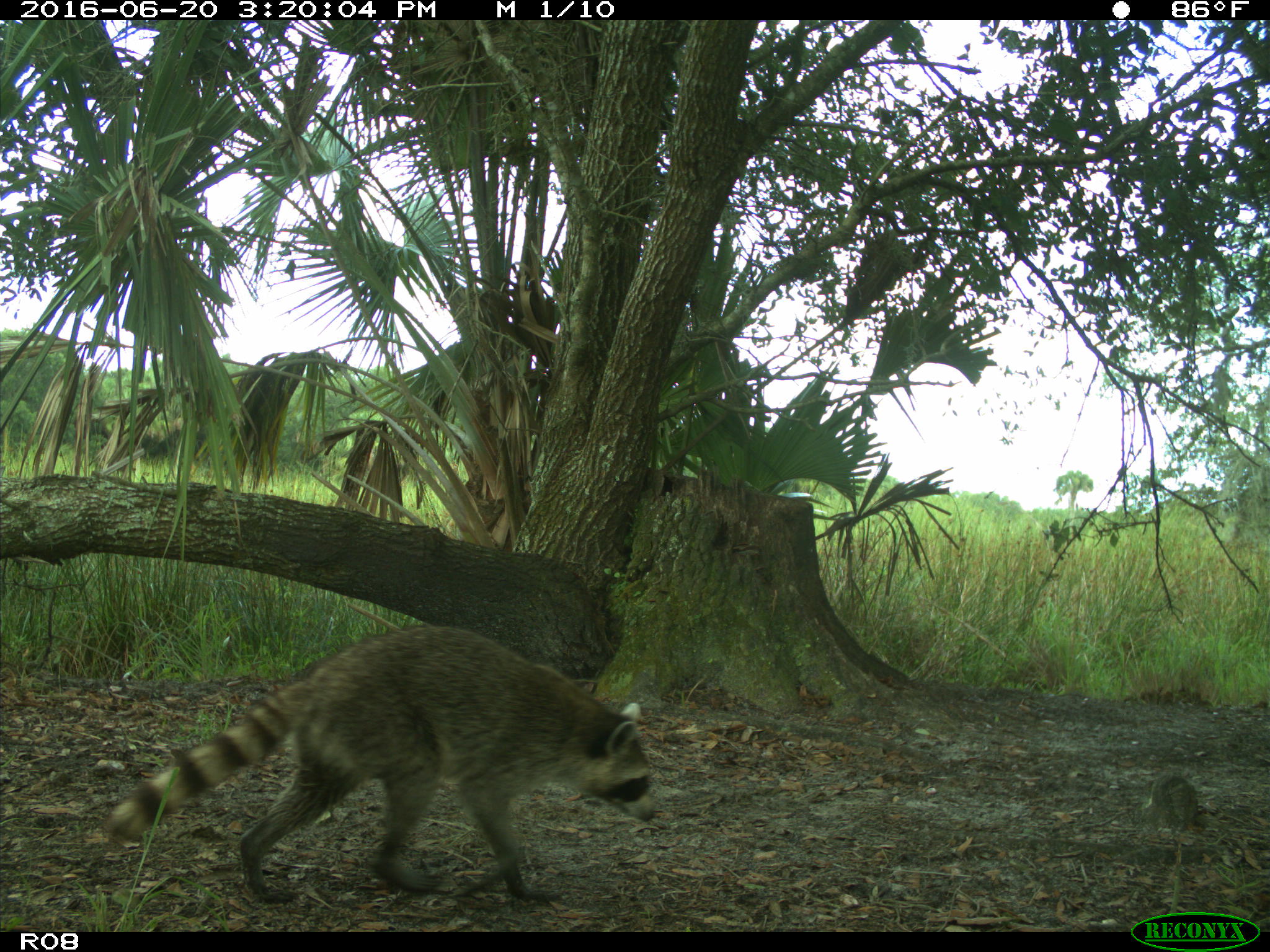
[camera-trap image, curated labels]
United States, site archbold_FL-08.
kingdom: Animalia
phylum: Chordata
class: Mammalia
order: Carnivora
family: Procyonidae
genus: Procyon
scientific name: Procyon lotor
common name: common raccoon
Procyon lotor (common raccoon).